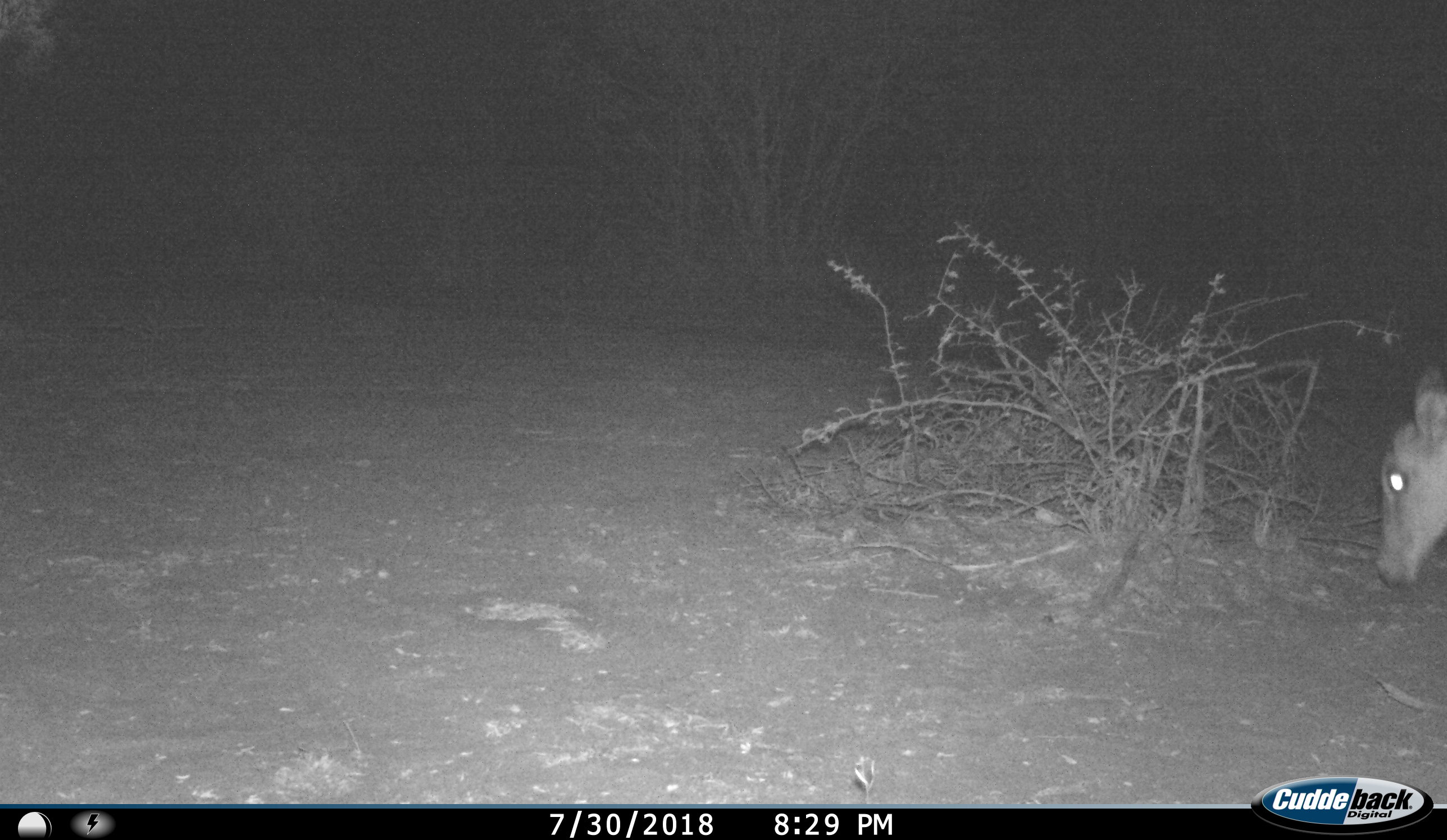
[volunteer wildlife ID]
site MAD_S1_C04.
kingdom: Animalia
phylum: Chordata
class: Mammalia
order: Artiodactyla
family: Bovidae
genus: Aepyceros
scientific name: Aepyceros melampus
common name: impala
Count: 1.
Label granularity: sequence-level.